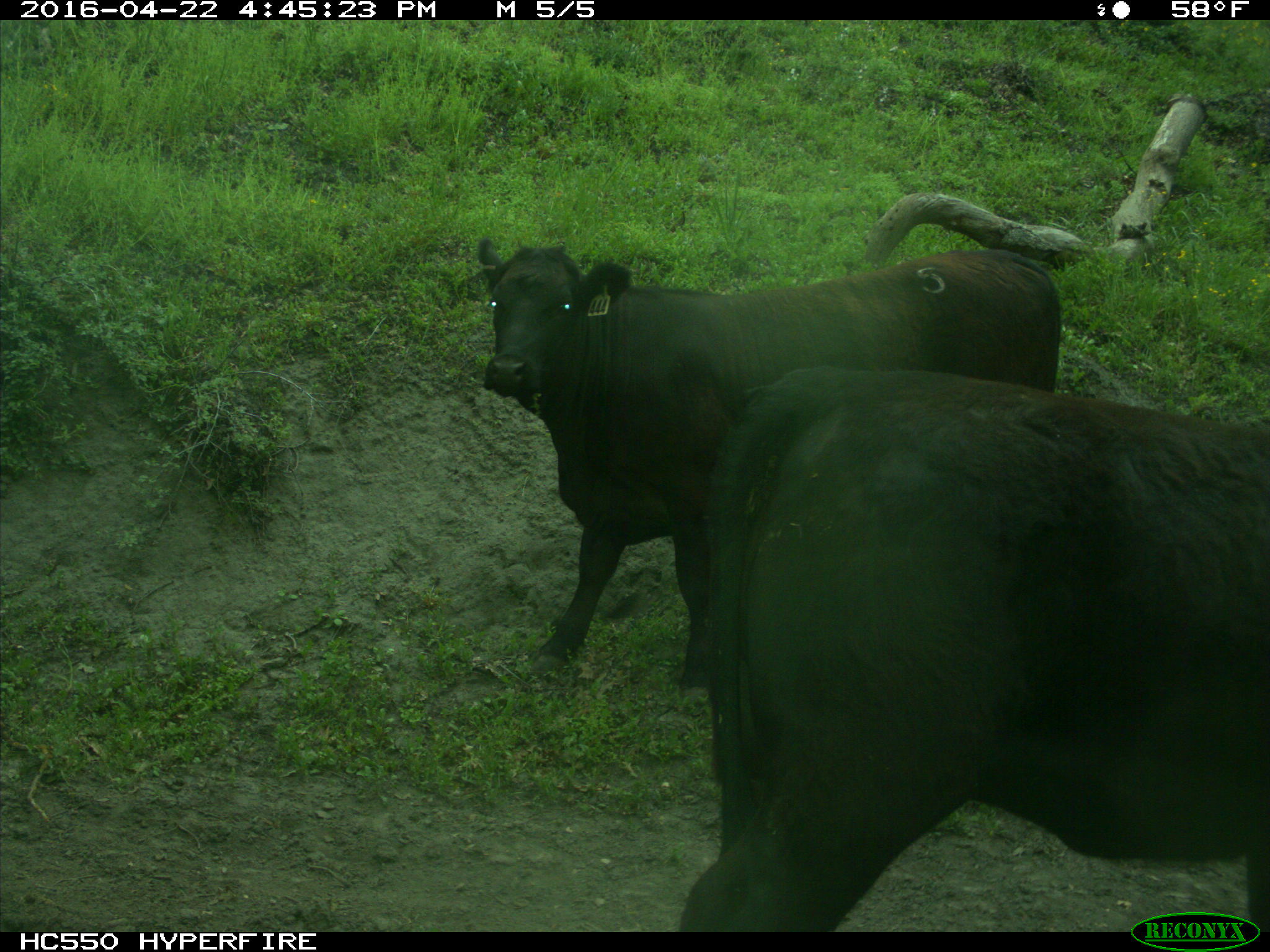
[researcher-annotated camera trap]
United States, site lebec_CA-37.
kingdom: Animalia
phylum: Chordata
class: Mammalia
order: Artiodactyla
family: Bovidae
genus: Bos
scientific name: Bos taurus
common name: domestic cow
Bos taurus (domestic cow).